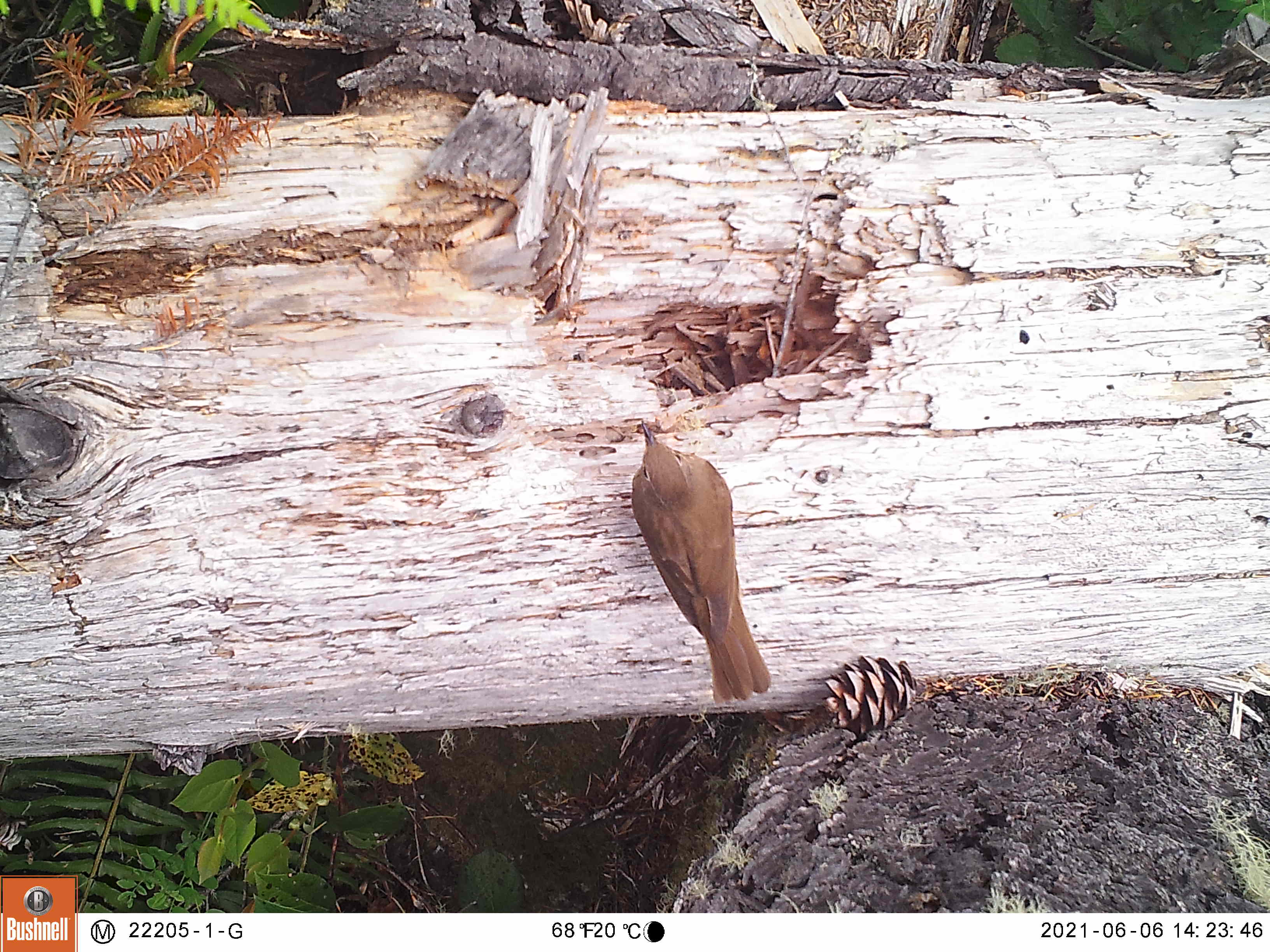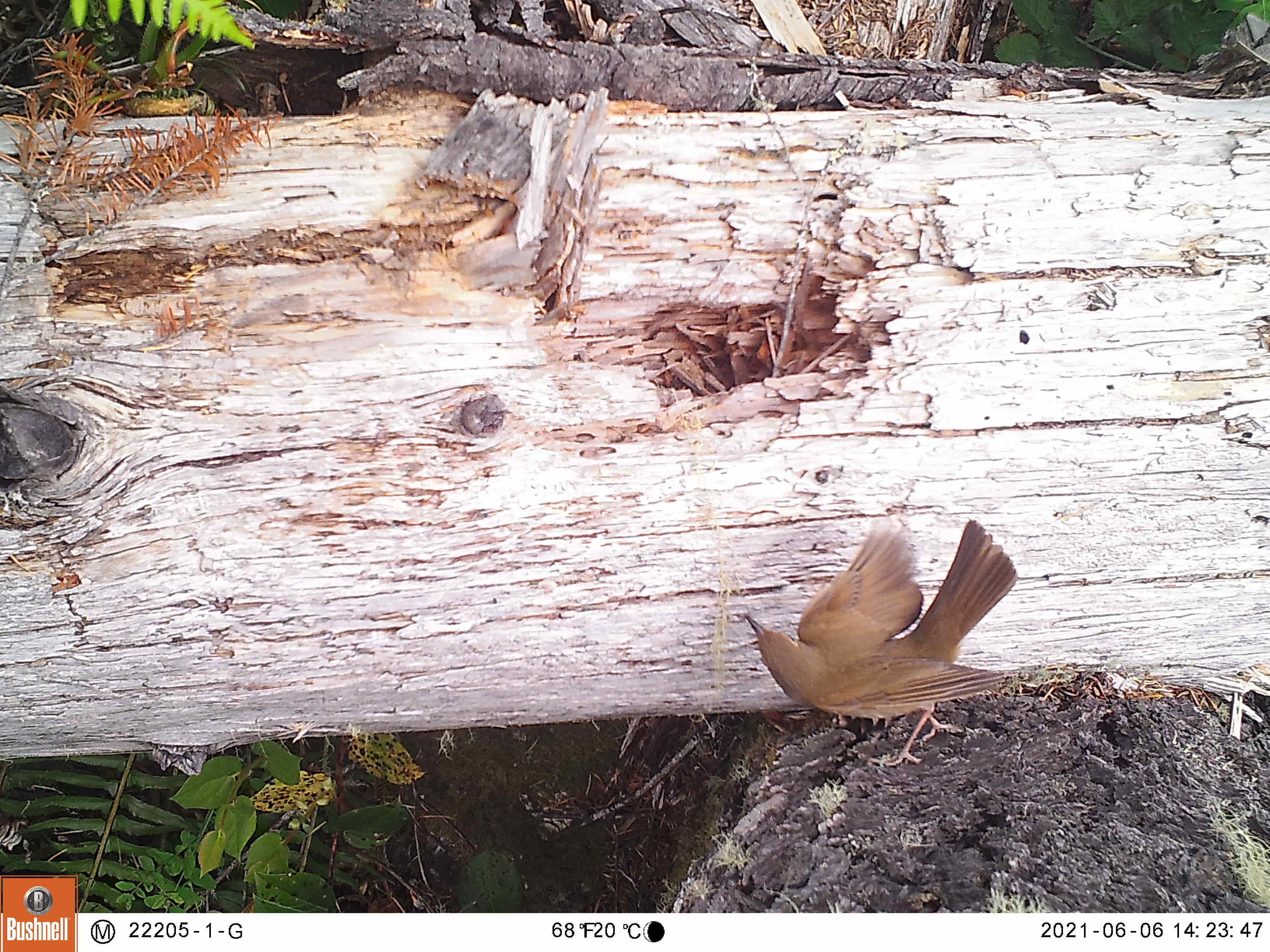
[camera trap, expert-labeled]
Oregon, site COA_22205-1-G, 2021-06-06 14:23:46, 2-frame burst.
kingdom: Animalia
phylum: Chordata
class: Aves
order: Passeriformes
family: Turdidae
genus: Catharus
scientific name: Catharus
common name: brown thrushes and nightingale-thrushes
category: catharus species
Catharus species (brown thrushes and nightingale-thrushes) (Catharus).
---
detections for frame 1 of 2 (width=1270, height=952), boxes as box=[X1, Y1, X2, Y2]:
catharus species: box=[597, 393, 802, 724]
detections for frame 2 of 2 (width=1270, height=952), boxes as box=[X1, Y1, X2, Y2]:
catharus species: box=[728, 494, 1043, 780]